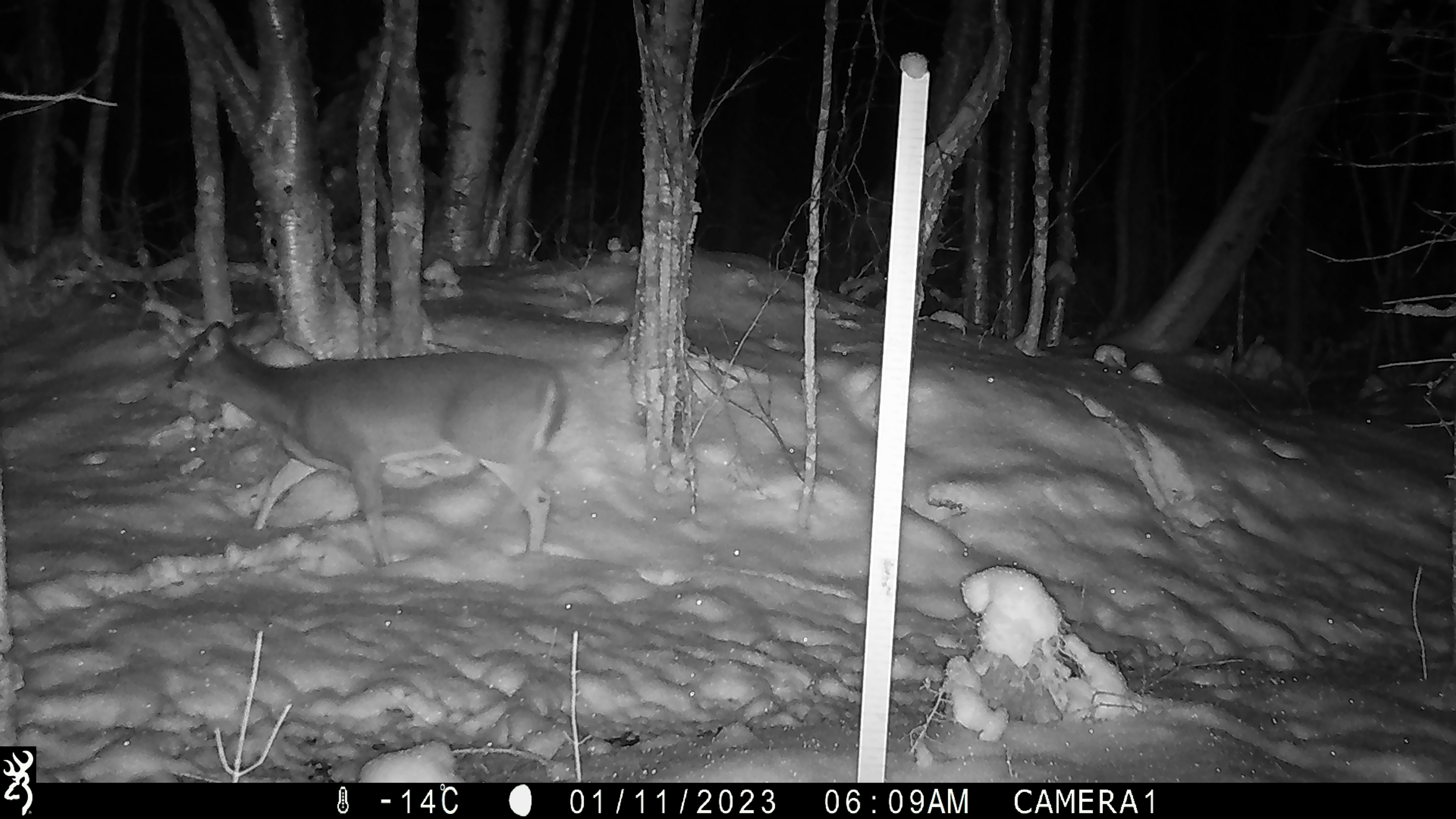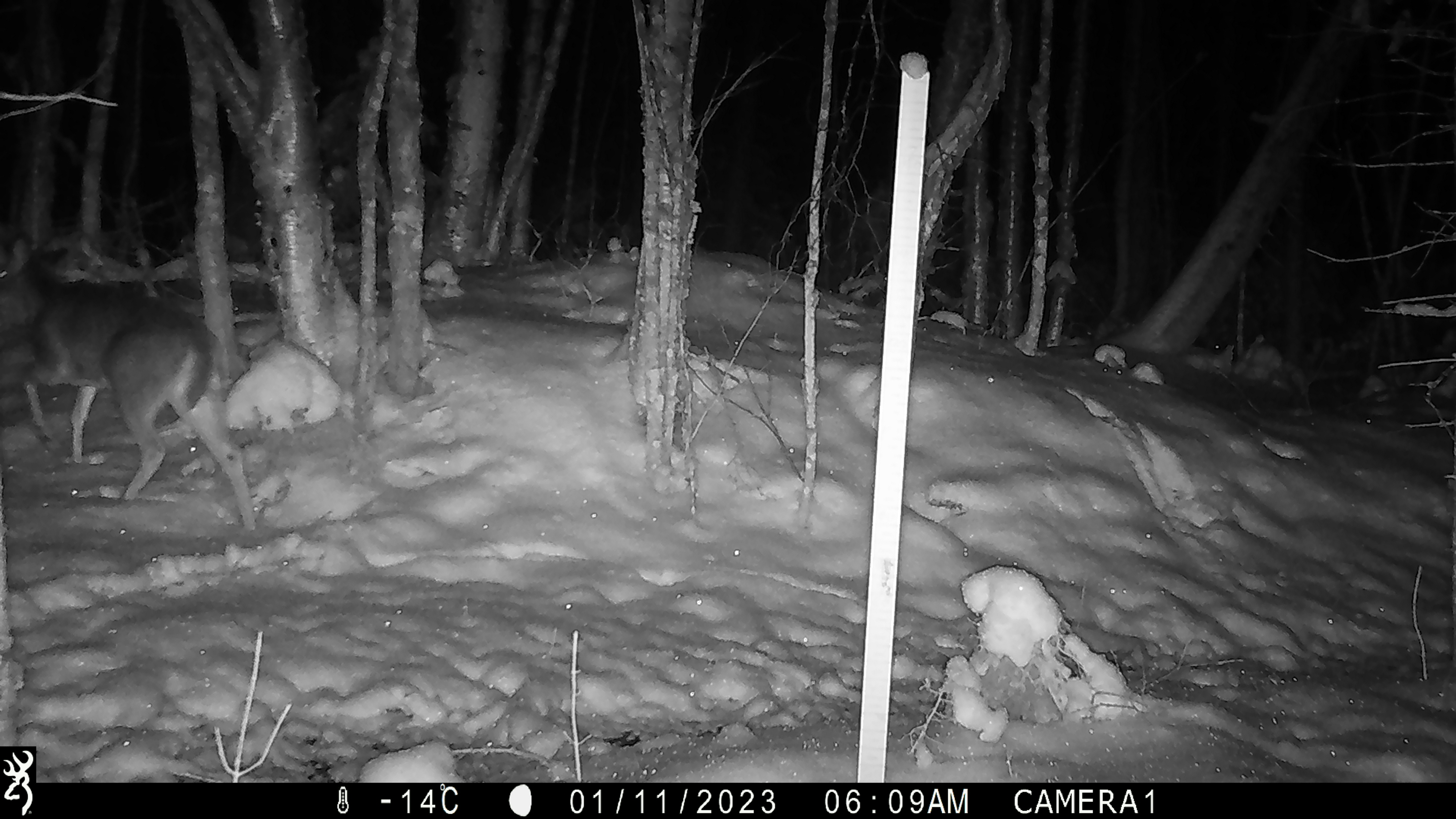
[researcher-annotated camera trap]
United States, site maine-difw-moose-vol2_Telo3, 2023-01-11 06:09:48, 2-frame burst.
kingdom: Animalia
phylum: Chordata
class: Mammalia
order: Artiodactyla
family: Cervidae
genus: Odocoileus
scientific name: Odocoileus virginianus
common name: white-tailed deer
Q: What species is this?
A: White-tailed deer (Odocoileus virginianus).